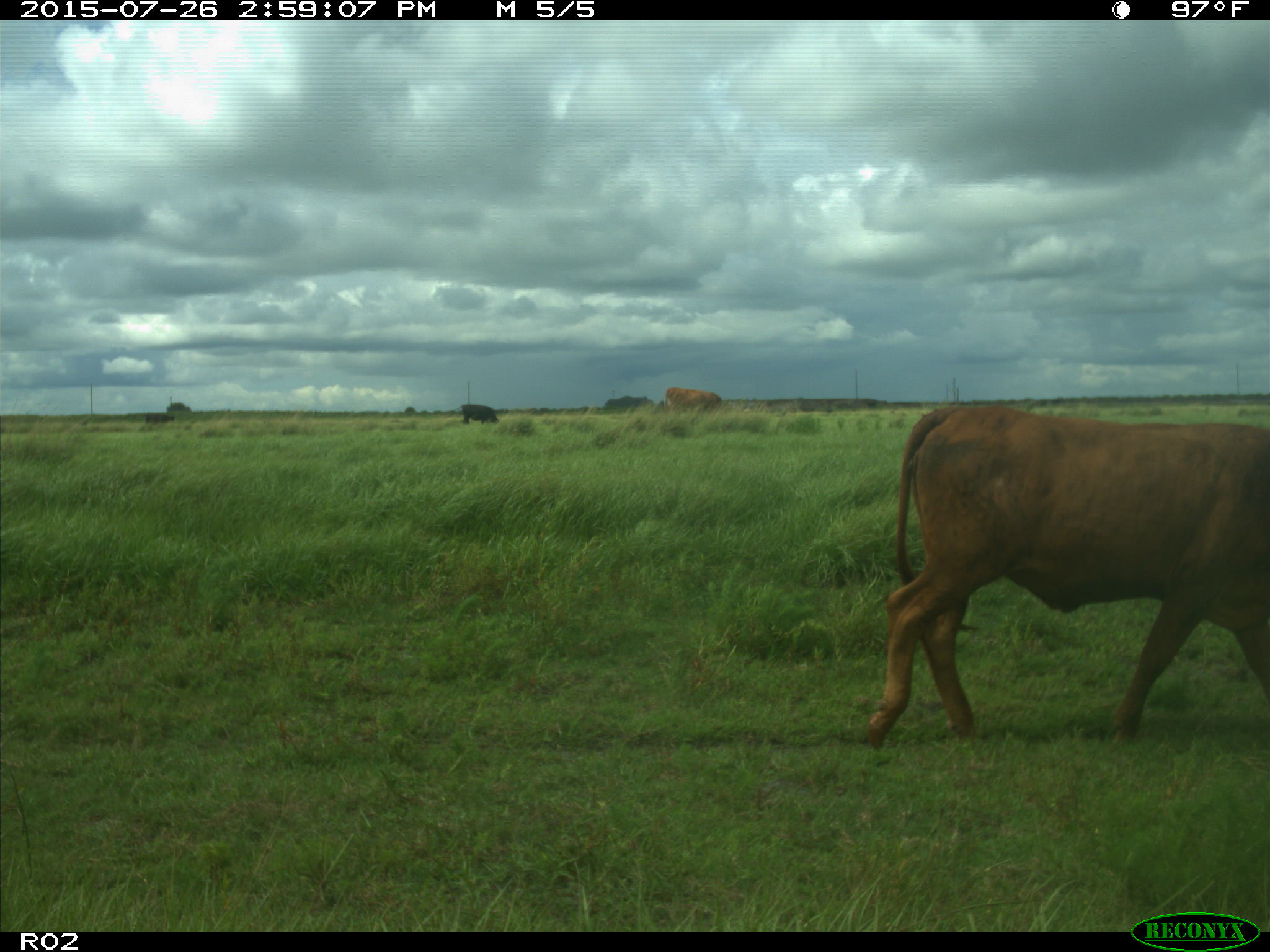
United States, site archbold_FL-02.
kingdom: Animalia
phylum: Chordata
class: Mammalia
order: Artiodactyla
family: Bovidae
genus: Bos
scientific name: Bos taurus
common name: domestic cow